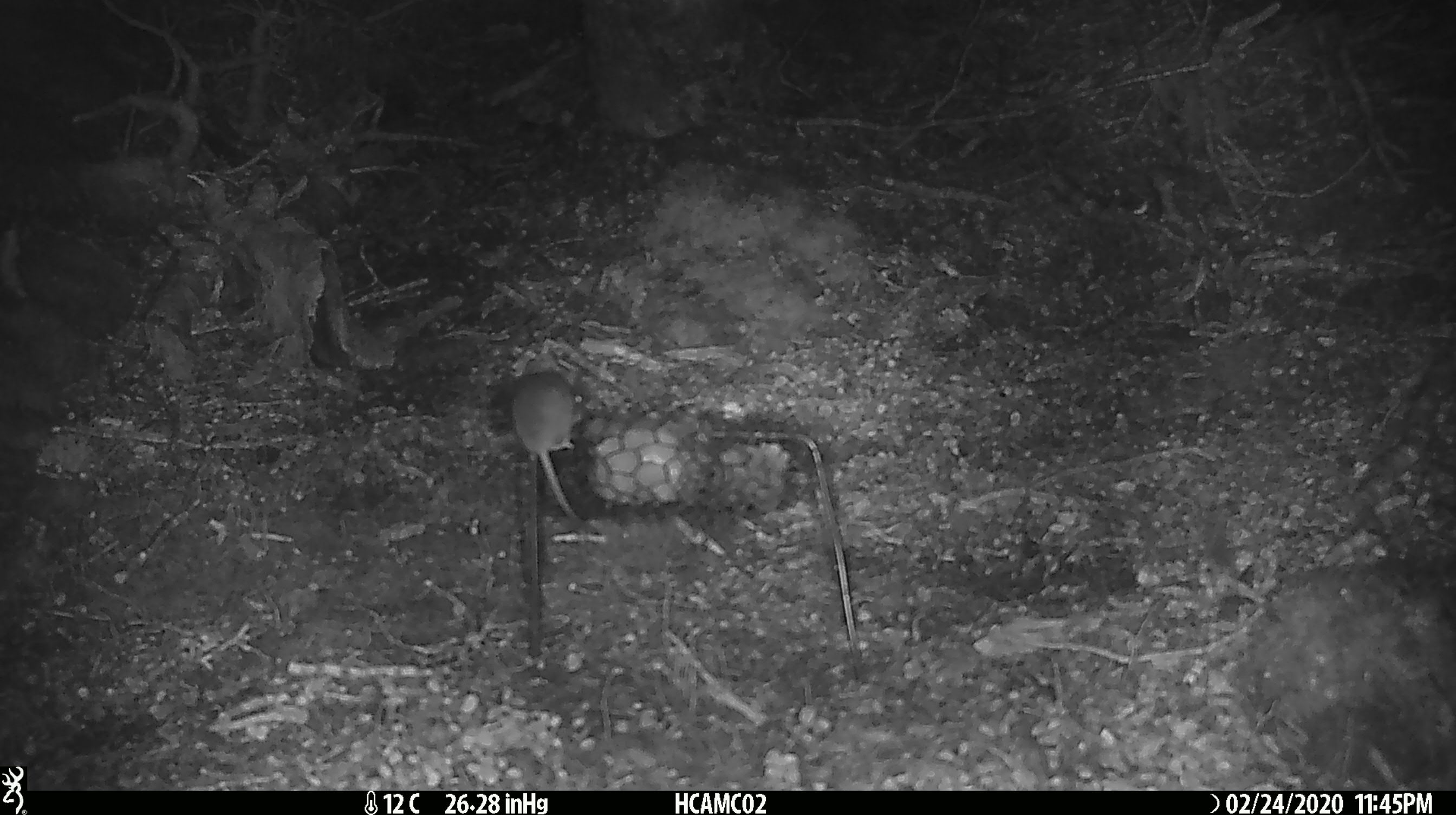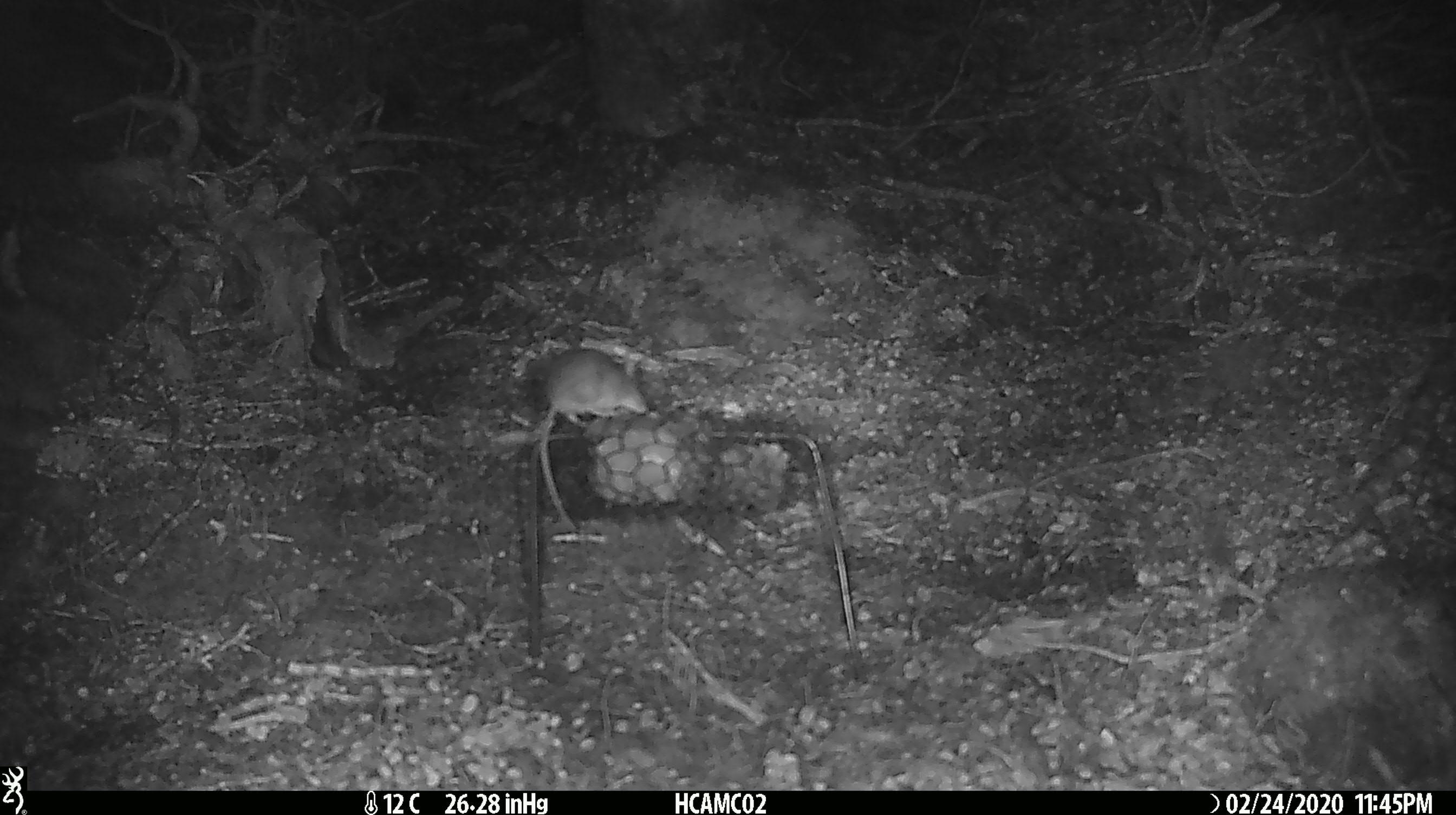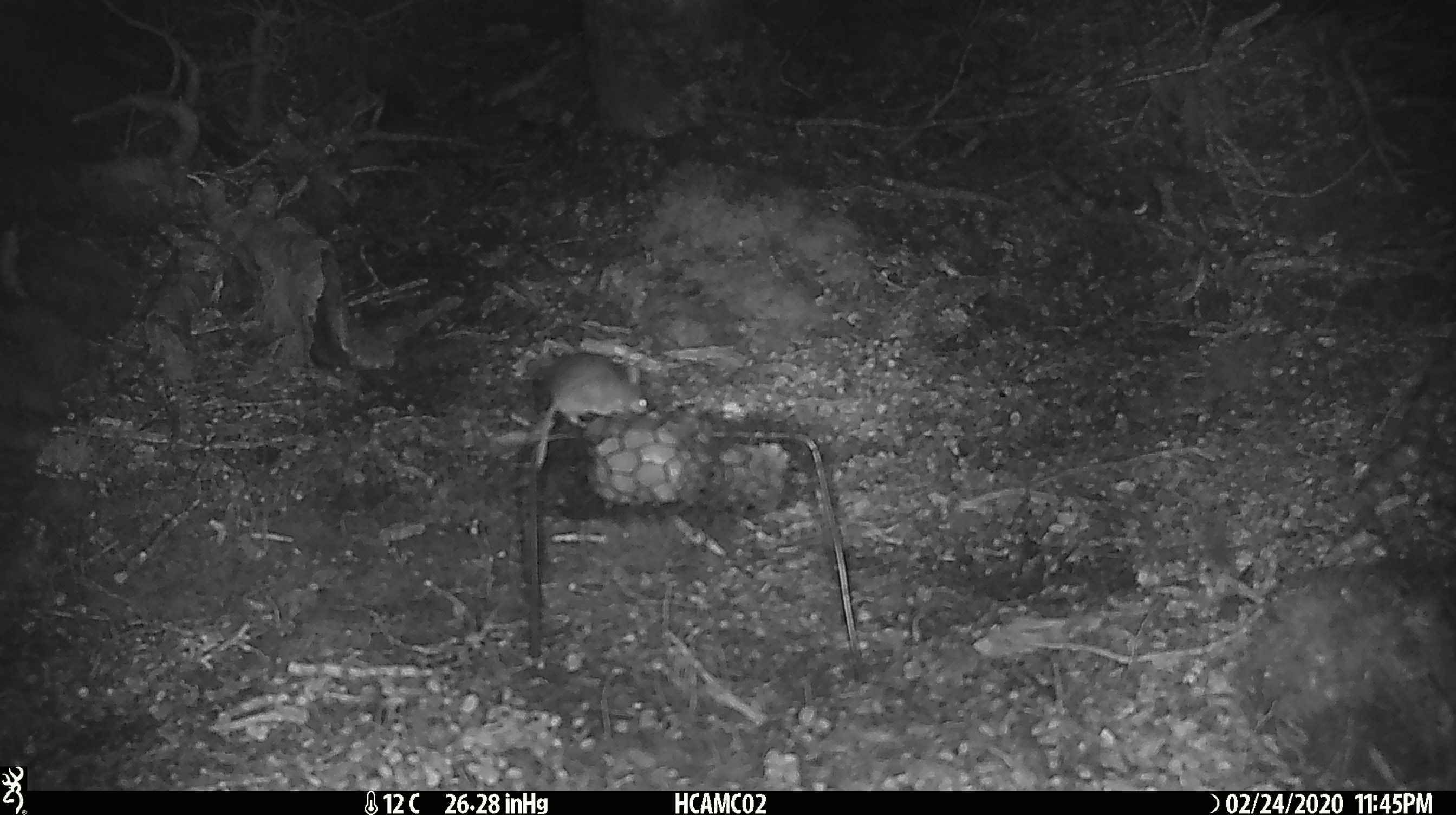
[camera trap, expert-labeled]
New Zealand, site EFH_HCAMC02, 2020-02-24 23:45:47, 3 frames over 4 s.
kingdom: Animalia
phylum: Chordata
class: Mammalia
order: Rodentia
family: Muridae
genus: Mus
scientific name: Mus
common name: mouse